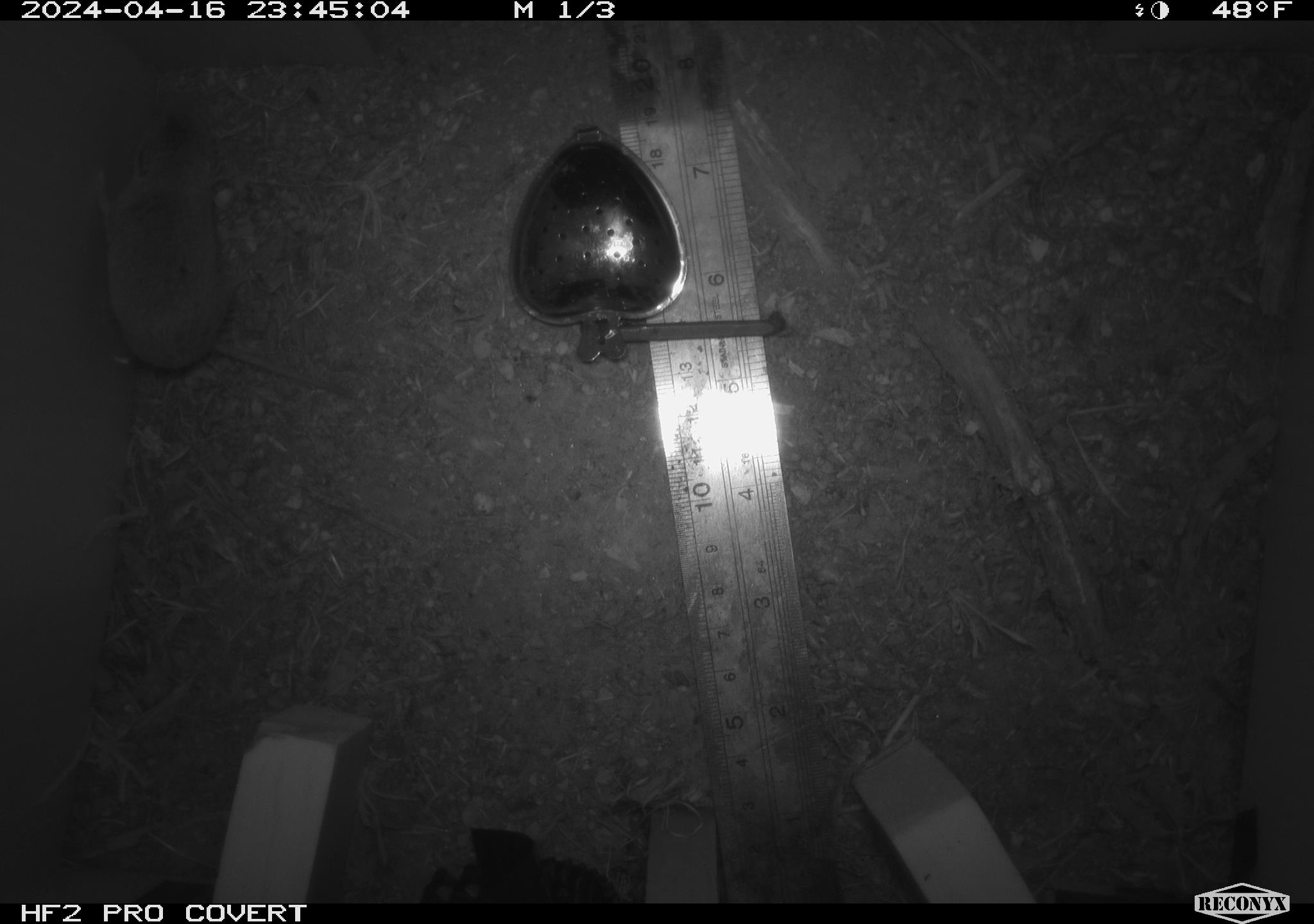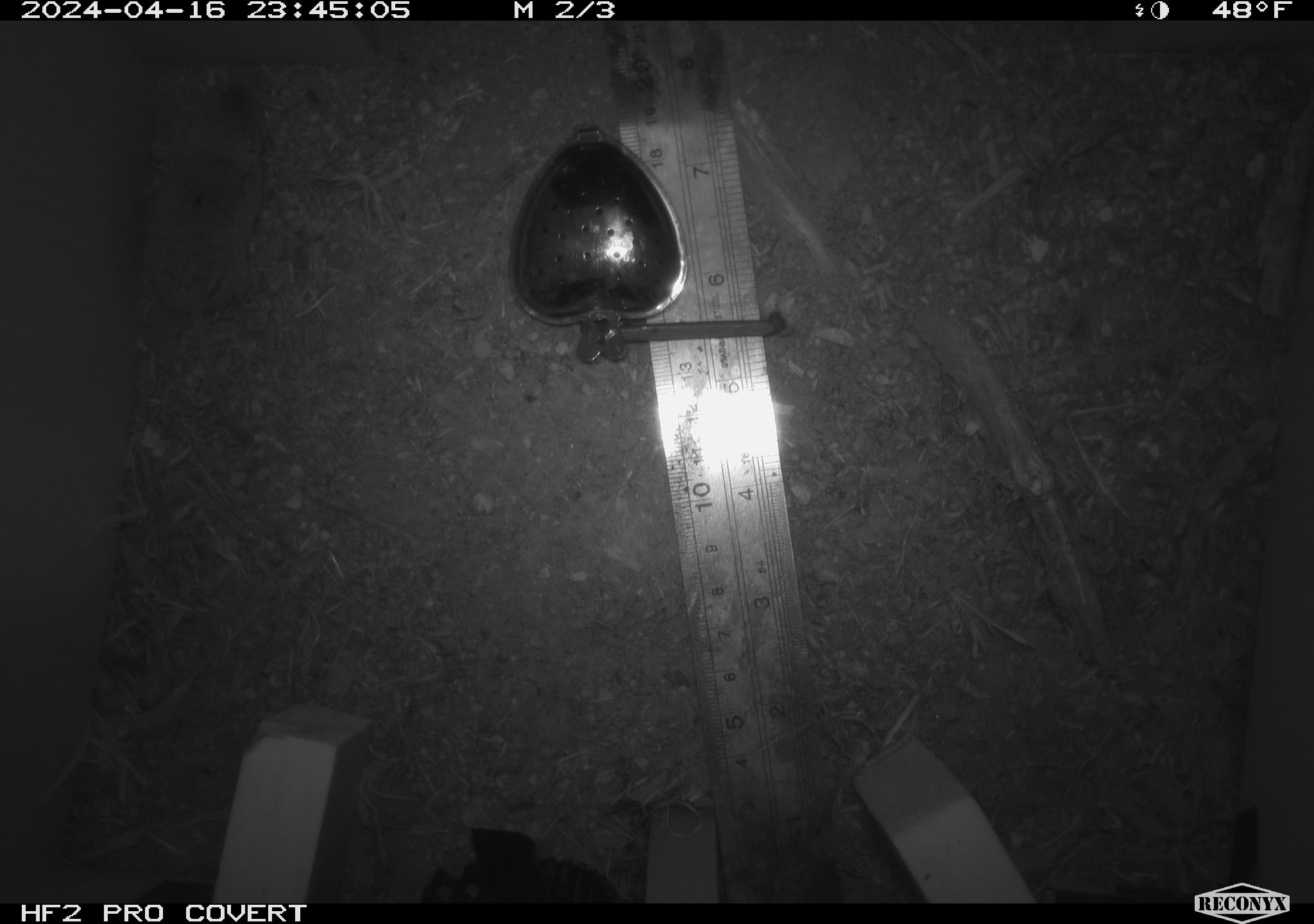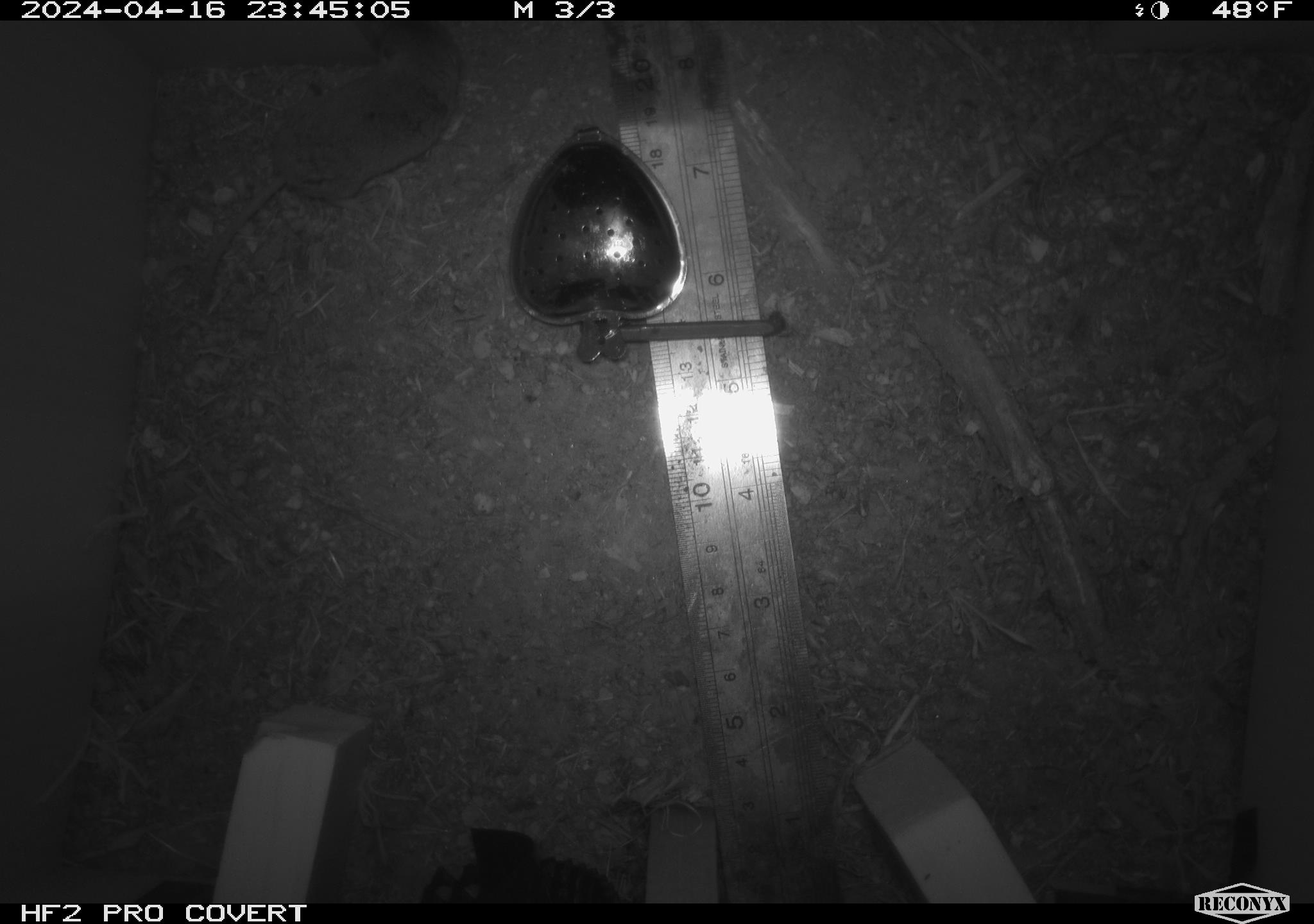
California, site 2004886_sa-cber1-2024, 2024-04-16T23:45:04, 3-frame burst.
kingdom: Animalia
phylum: Chordata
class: Mammalia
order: Eulipotyphla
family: Soricidae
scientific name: Soricidae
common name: shrews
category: soricidae family